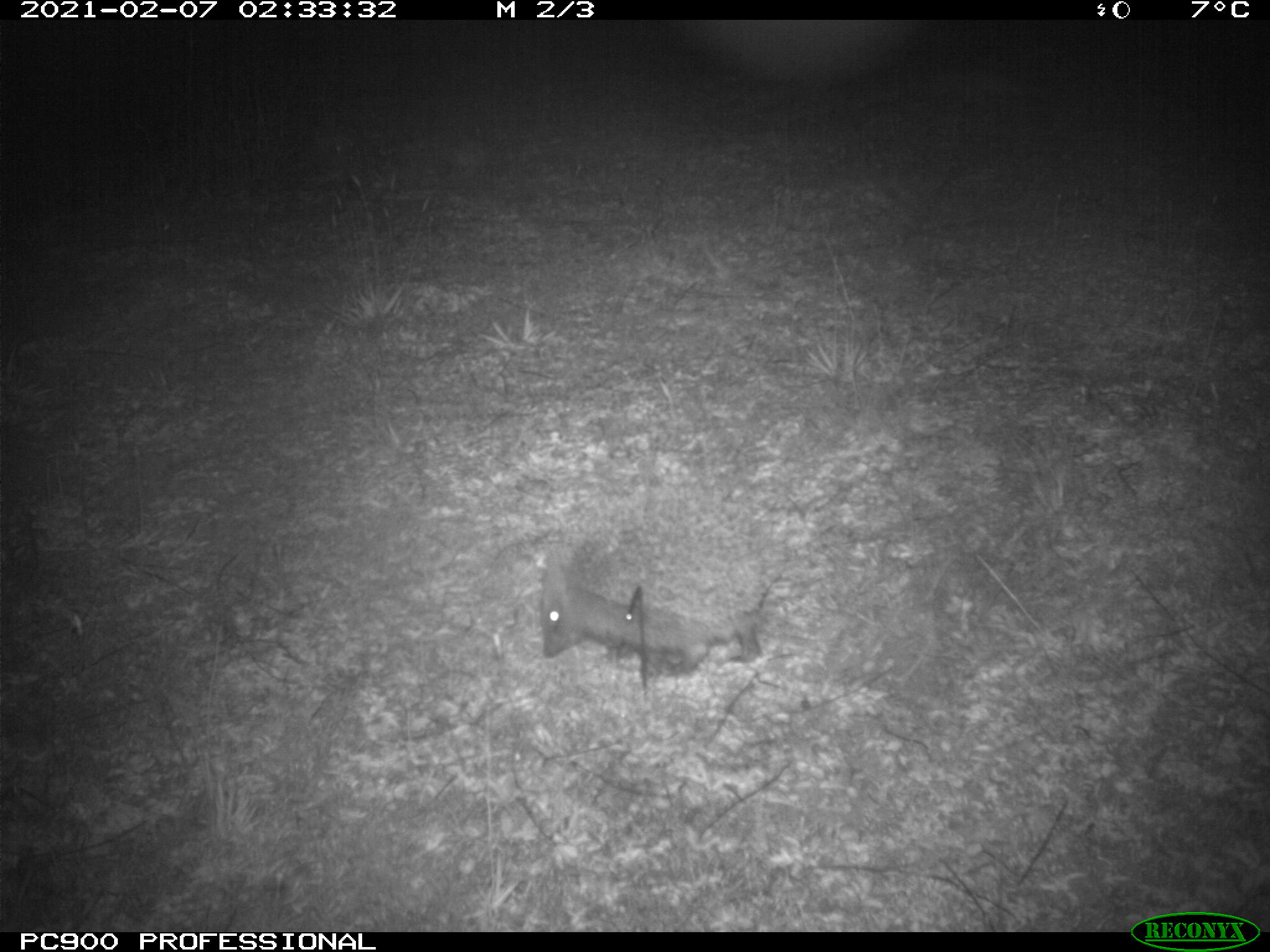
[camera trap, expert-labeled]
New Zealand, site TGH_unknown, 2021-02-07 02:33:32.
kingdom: Animalia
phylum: Chordata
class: Mammalia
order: Eulipotyphla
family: Erinaceidae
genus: Erinaceus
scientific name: Erinaceus europaeus europaeus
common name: european hedgehog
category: hedgehog